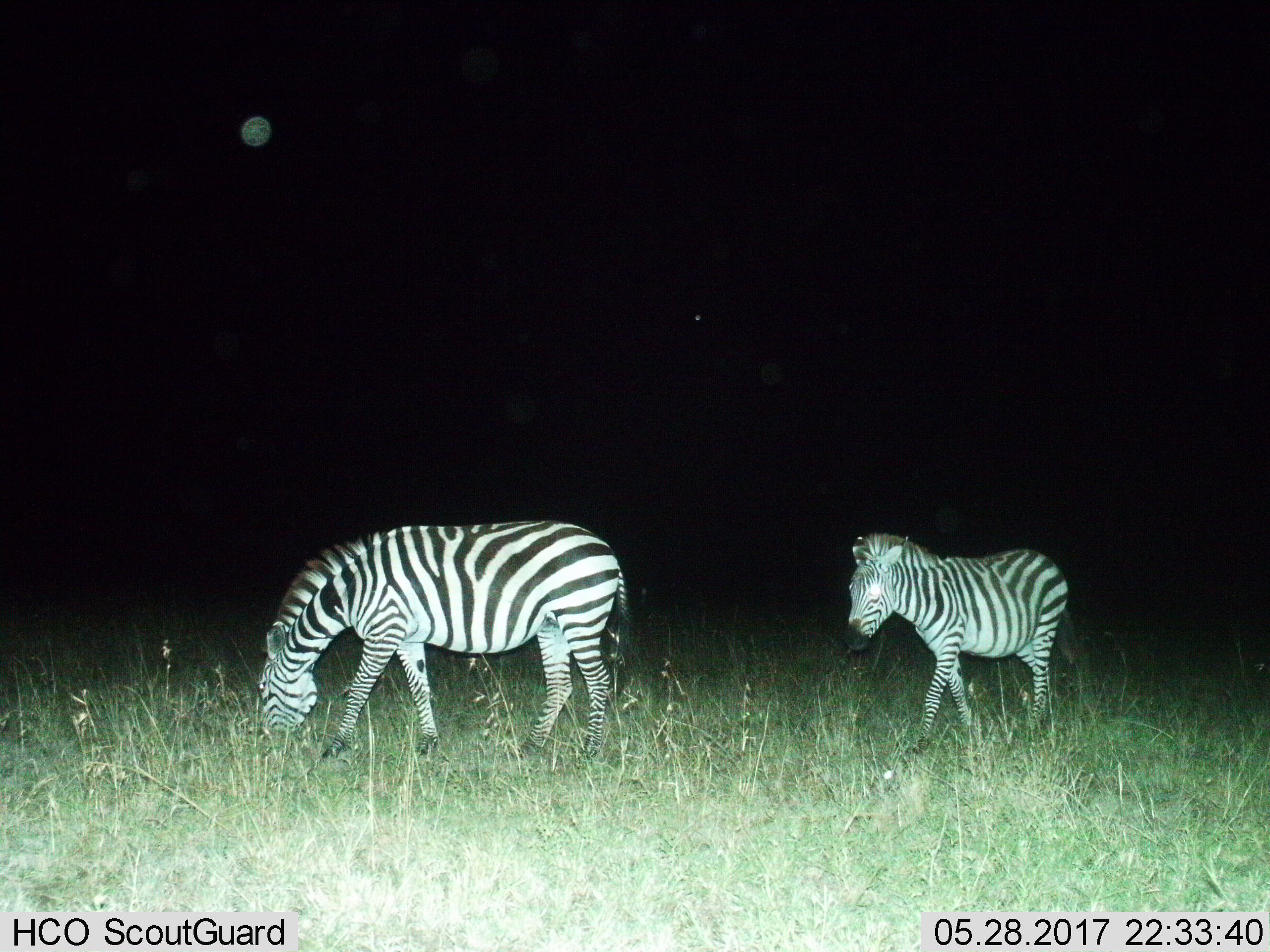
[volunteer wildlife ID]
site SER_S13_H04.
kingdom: Animalia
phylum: Chordata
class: Mammalia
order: Perissodactyla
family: Equidae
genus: Equus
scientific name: Equus quagga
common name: plains zebra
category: zebraplains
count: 2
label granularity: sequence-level